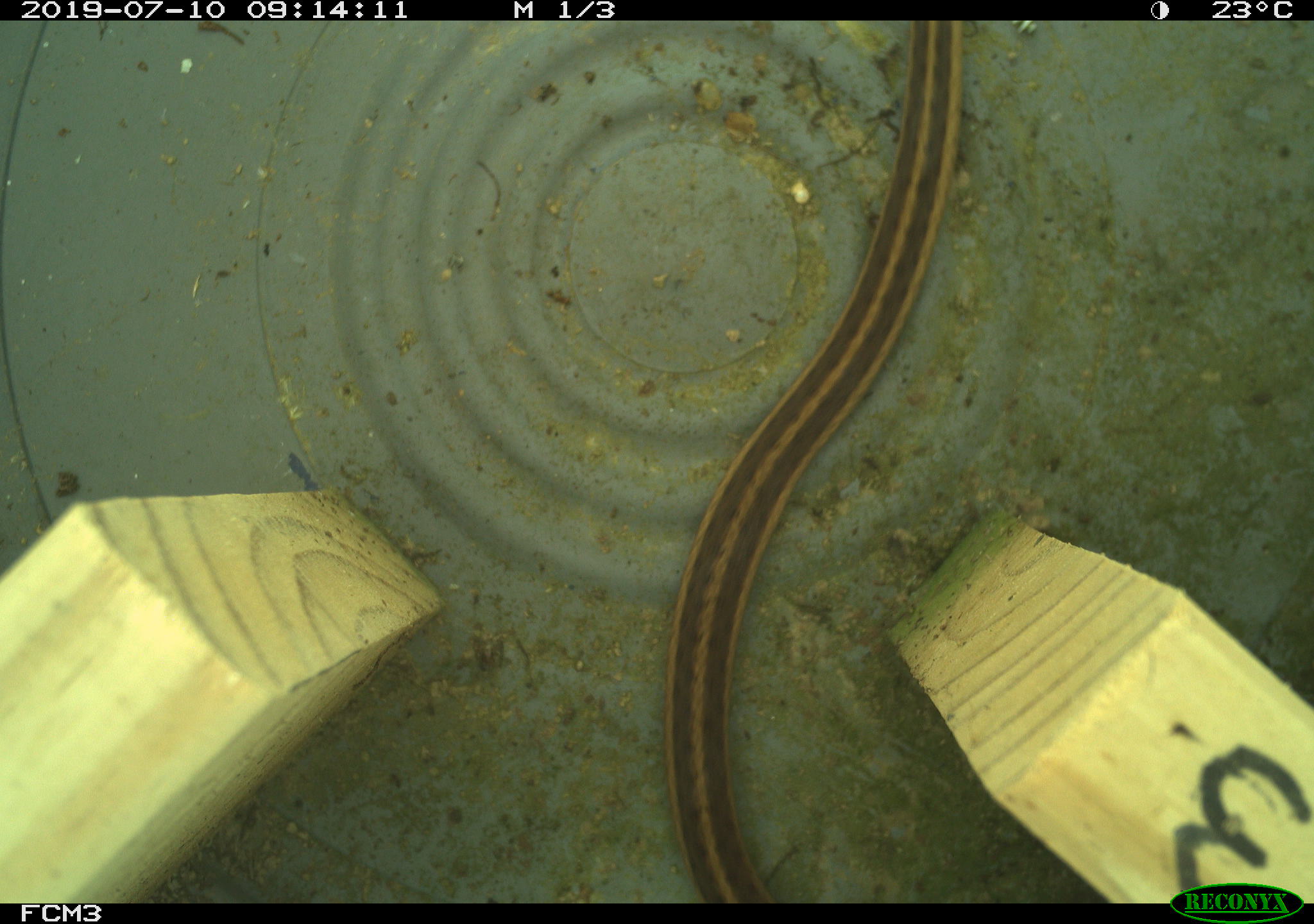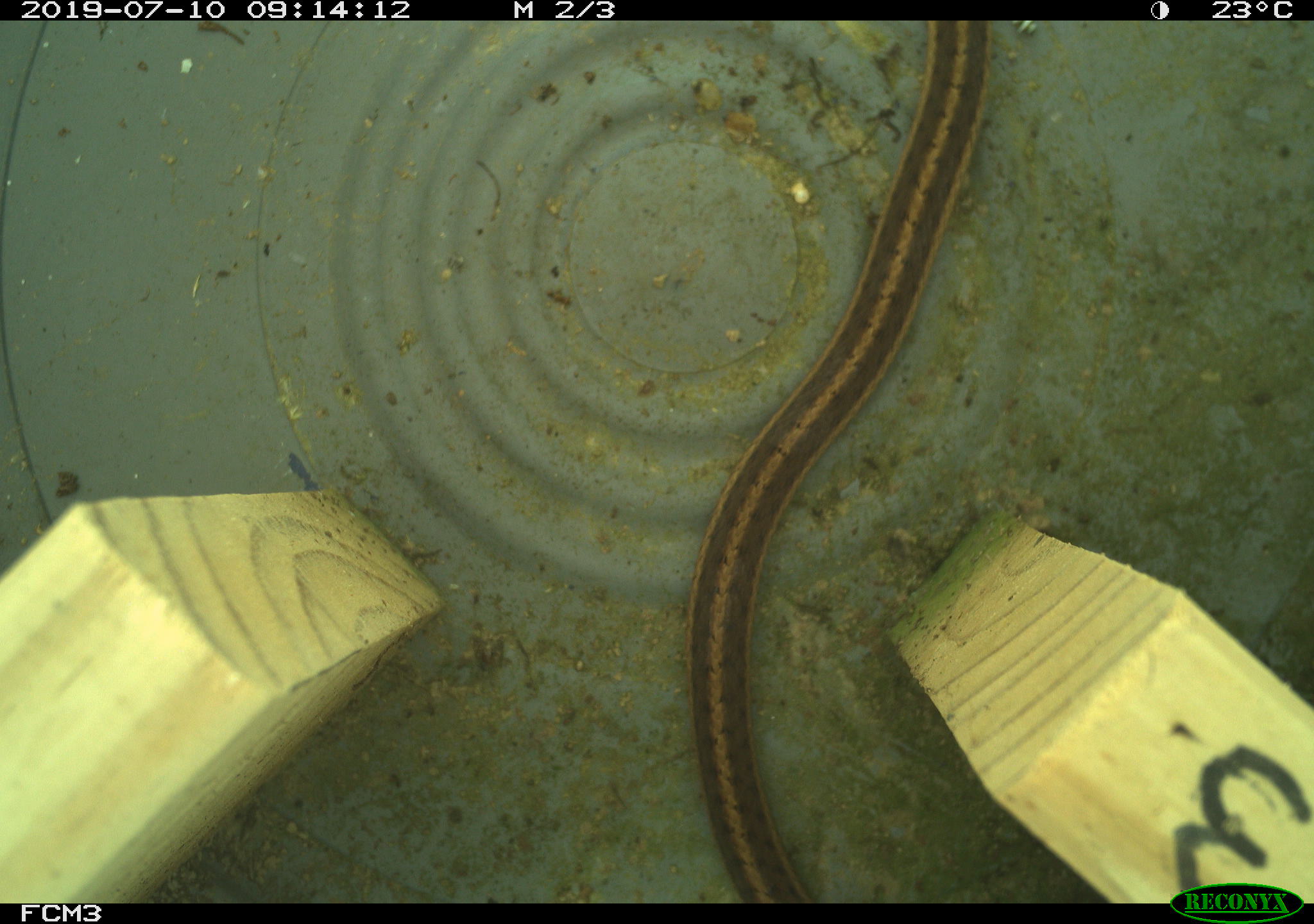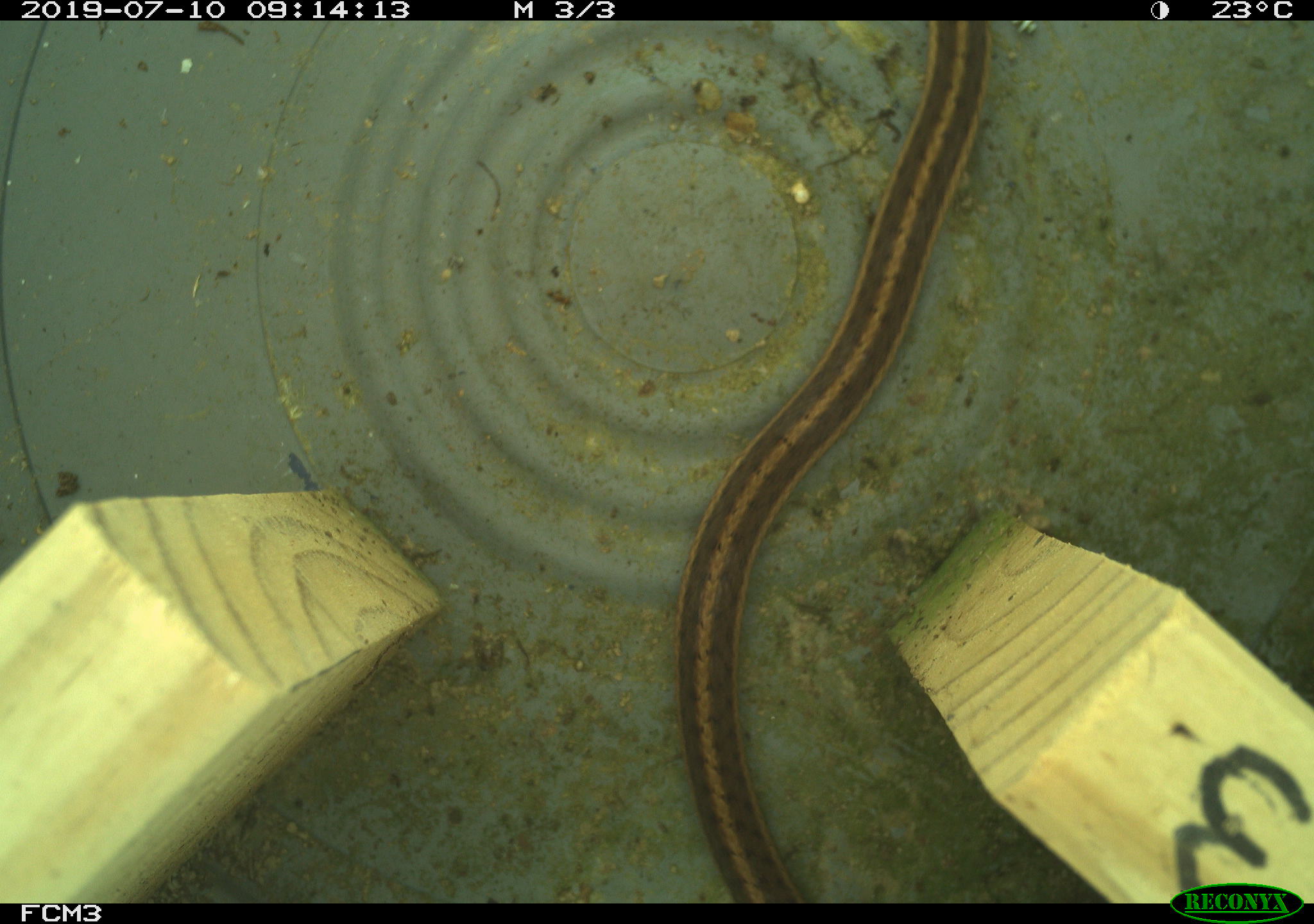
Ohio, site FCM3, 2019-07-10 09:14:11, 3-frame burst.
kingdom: Animalia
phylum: Chordata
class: Reptilia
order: Squamata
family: Colubridae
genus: Thamnophis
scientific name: Thamnophis sirtalis sirtalis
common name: eastern gartersnake